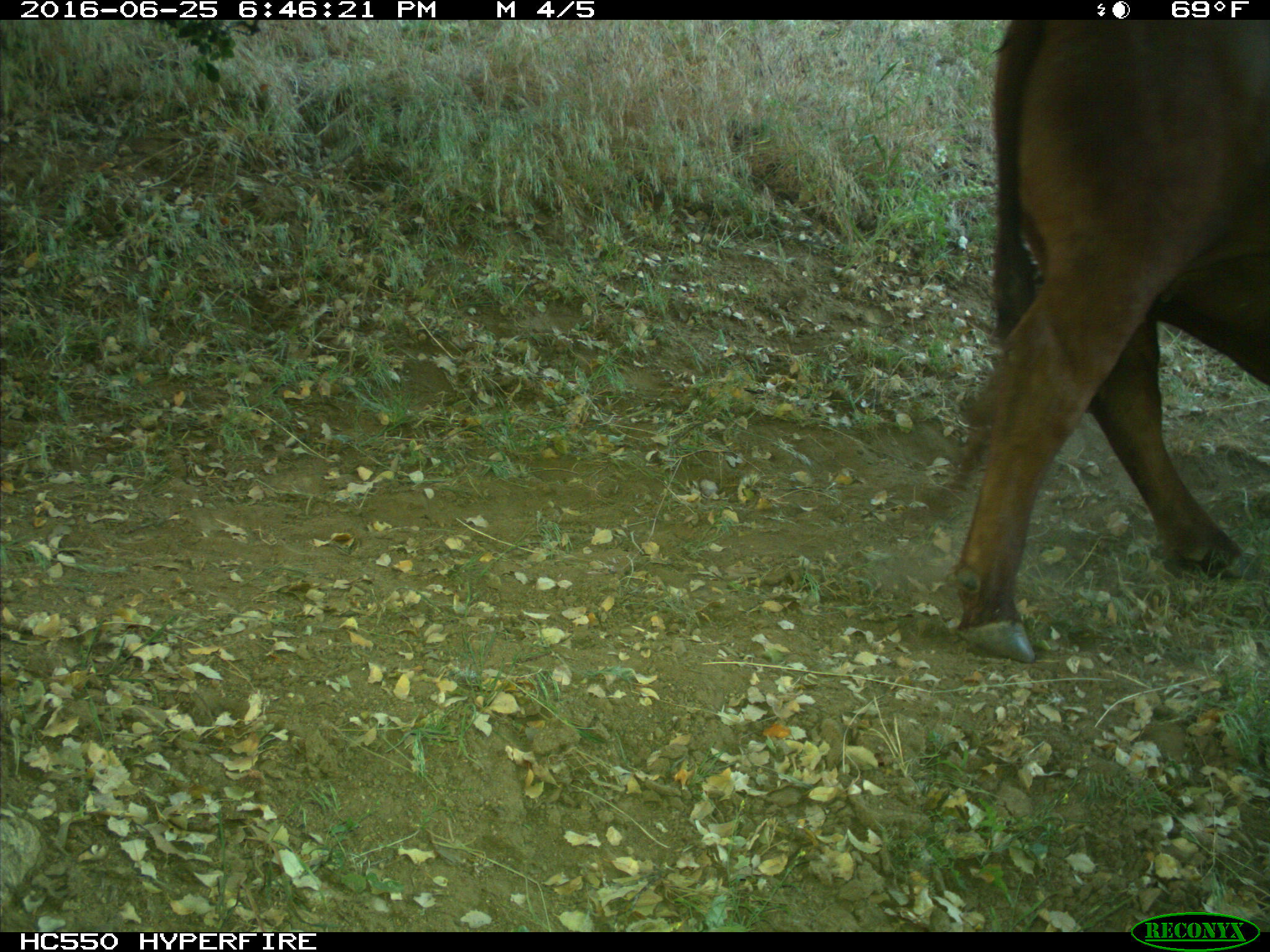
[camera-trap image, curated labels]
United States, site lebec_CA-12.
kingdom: Animalia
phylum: Chordata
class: Mammalia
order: Artiodactyla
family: Bovidae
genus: Bos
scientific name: Bos taurus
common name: domestic cow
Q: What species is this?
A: Bos taurus (domestic cow).